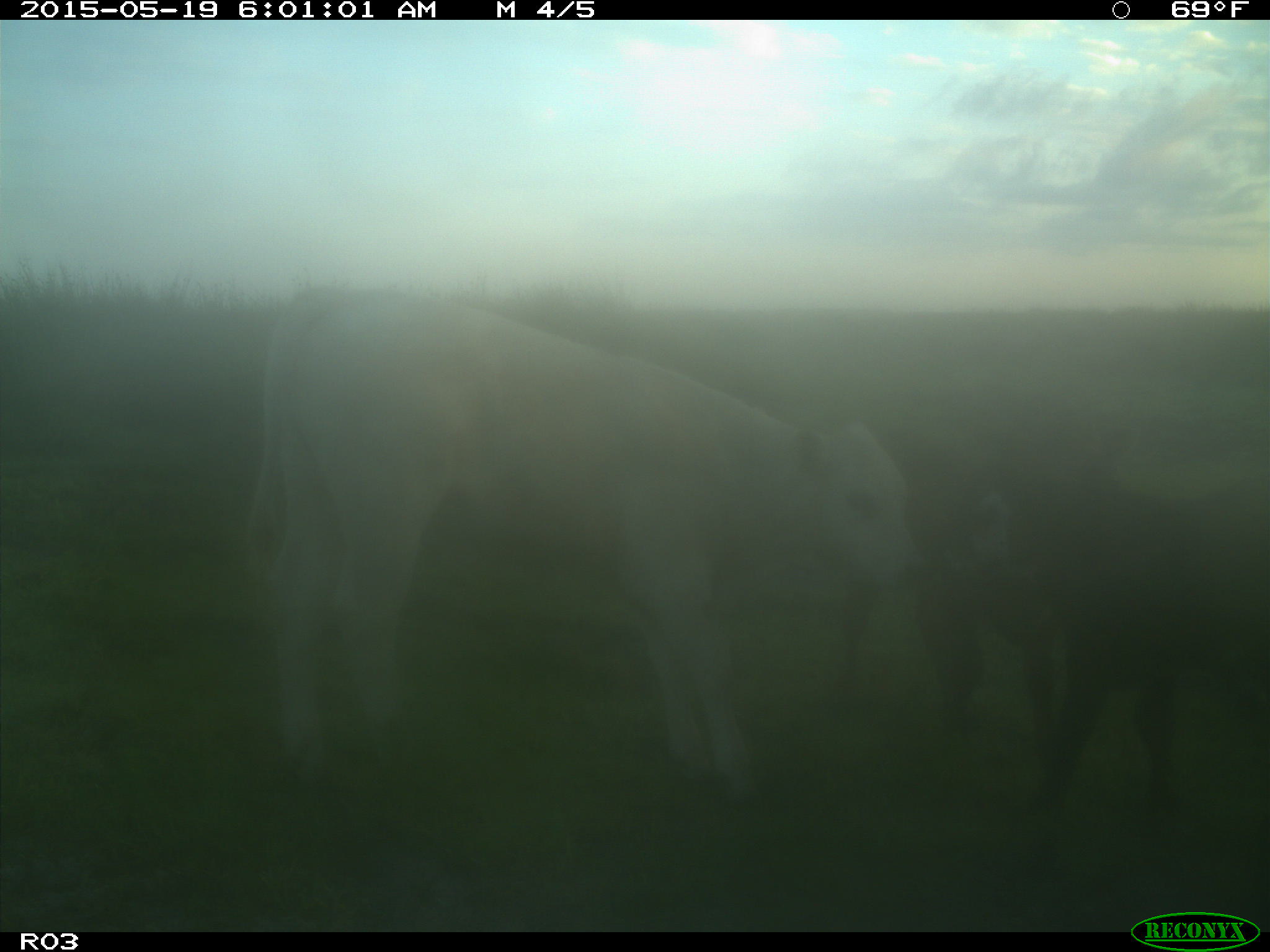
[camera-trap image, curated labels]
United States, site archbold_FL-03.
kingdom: Animalia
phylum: Chordata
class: Mammalia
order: Artiodactyla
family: Bovidae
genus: Bos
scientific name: Bos taurus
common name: domestic cow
Bos taurus (domestic cow).